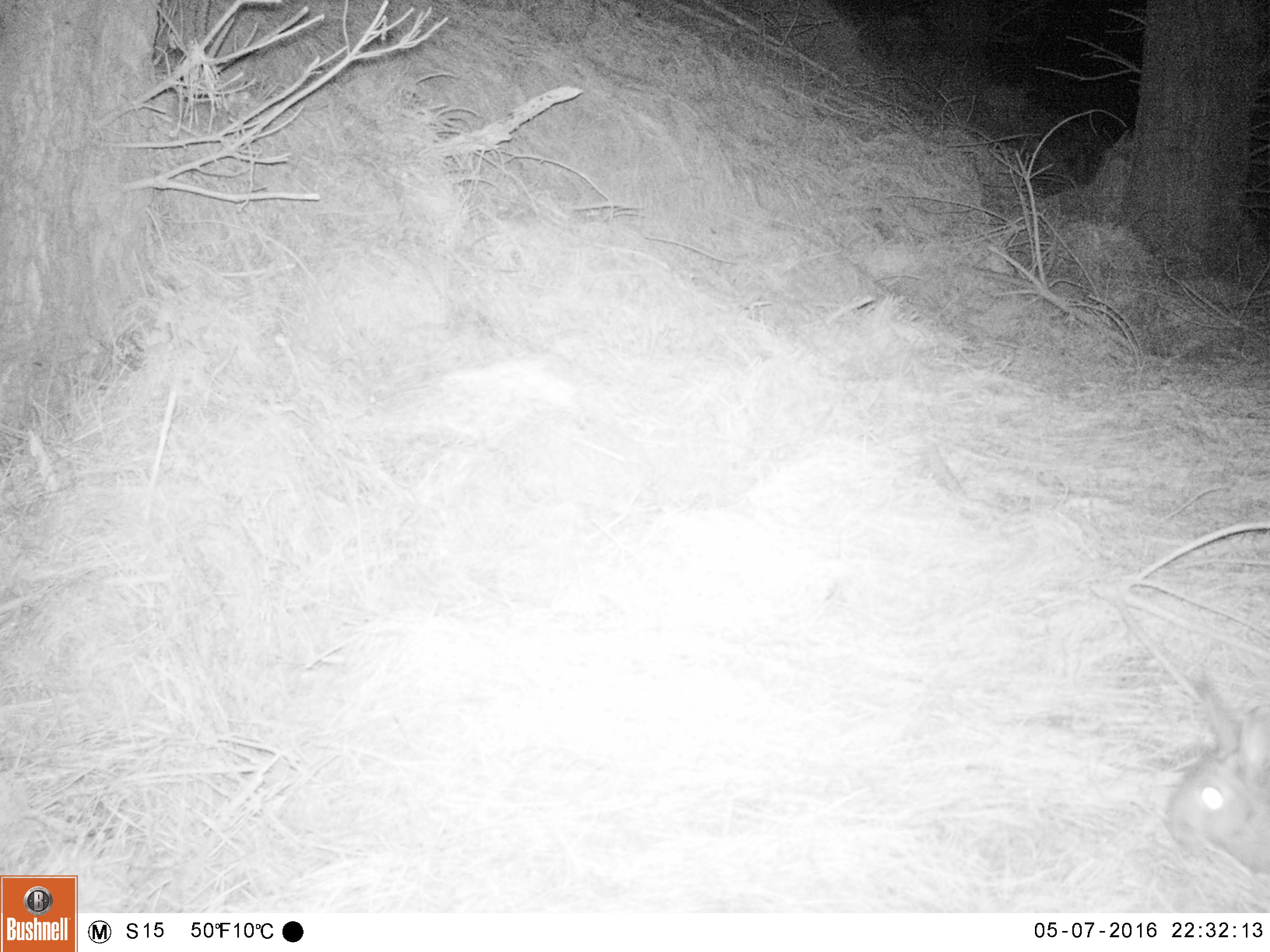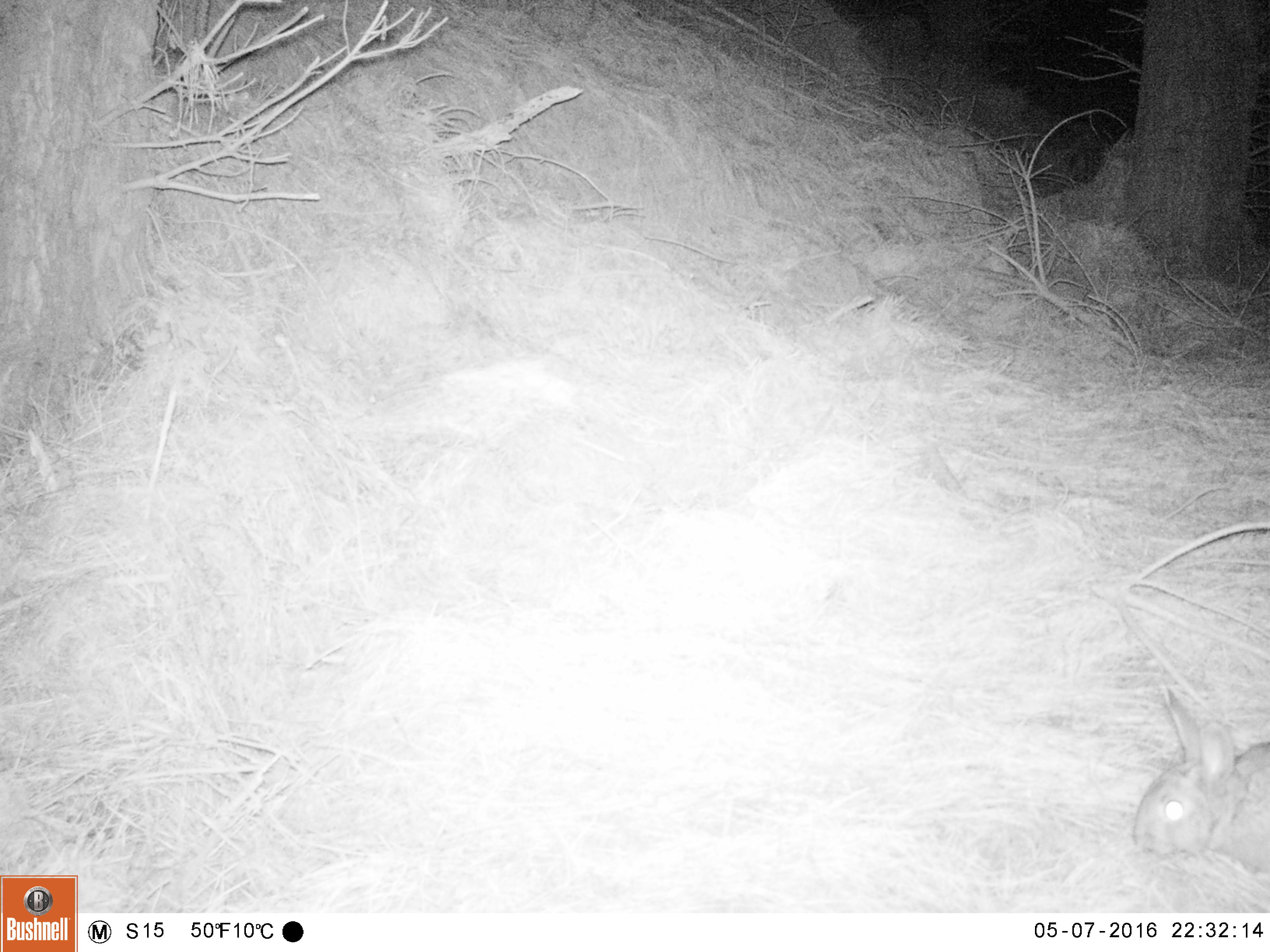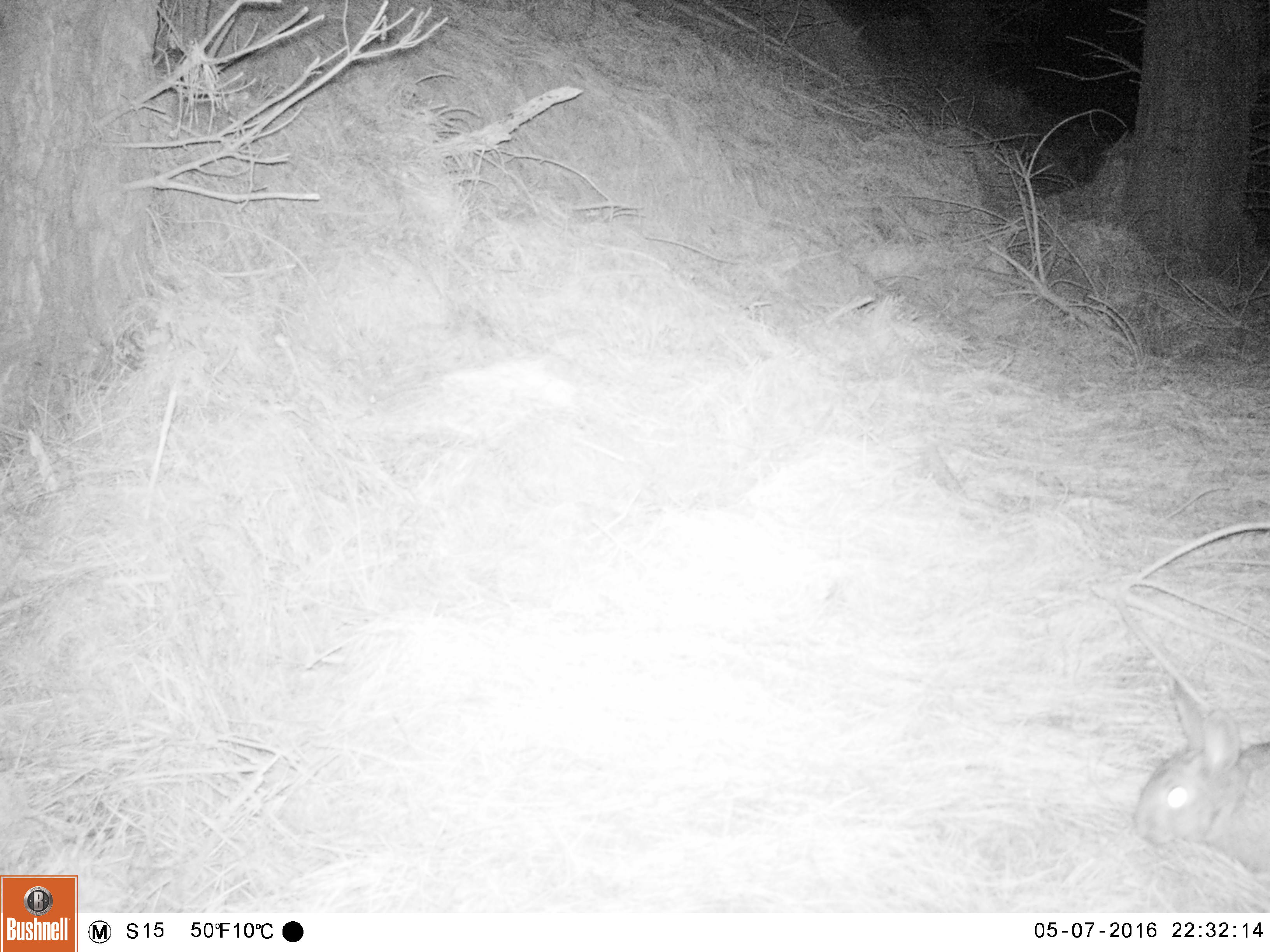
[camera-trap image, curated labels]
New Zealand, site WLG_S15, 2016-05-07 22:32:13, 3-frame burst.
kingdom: Animalia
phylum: Chordata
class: Mammalia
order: Lagomorpha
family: Leporidae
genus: Oryctolagus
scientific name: Oryctolagus cuniculus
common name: european rabbit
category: rabbit